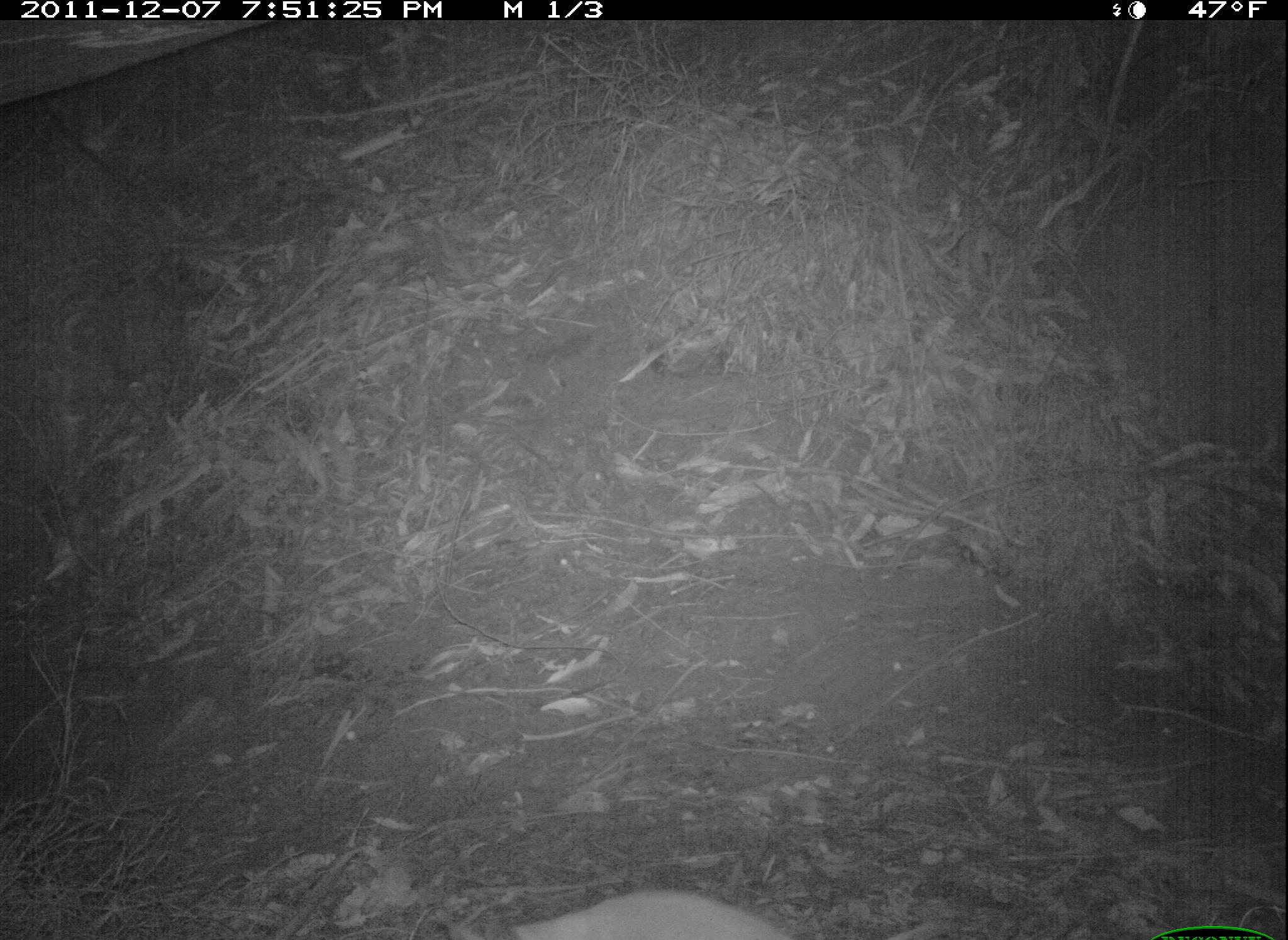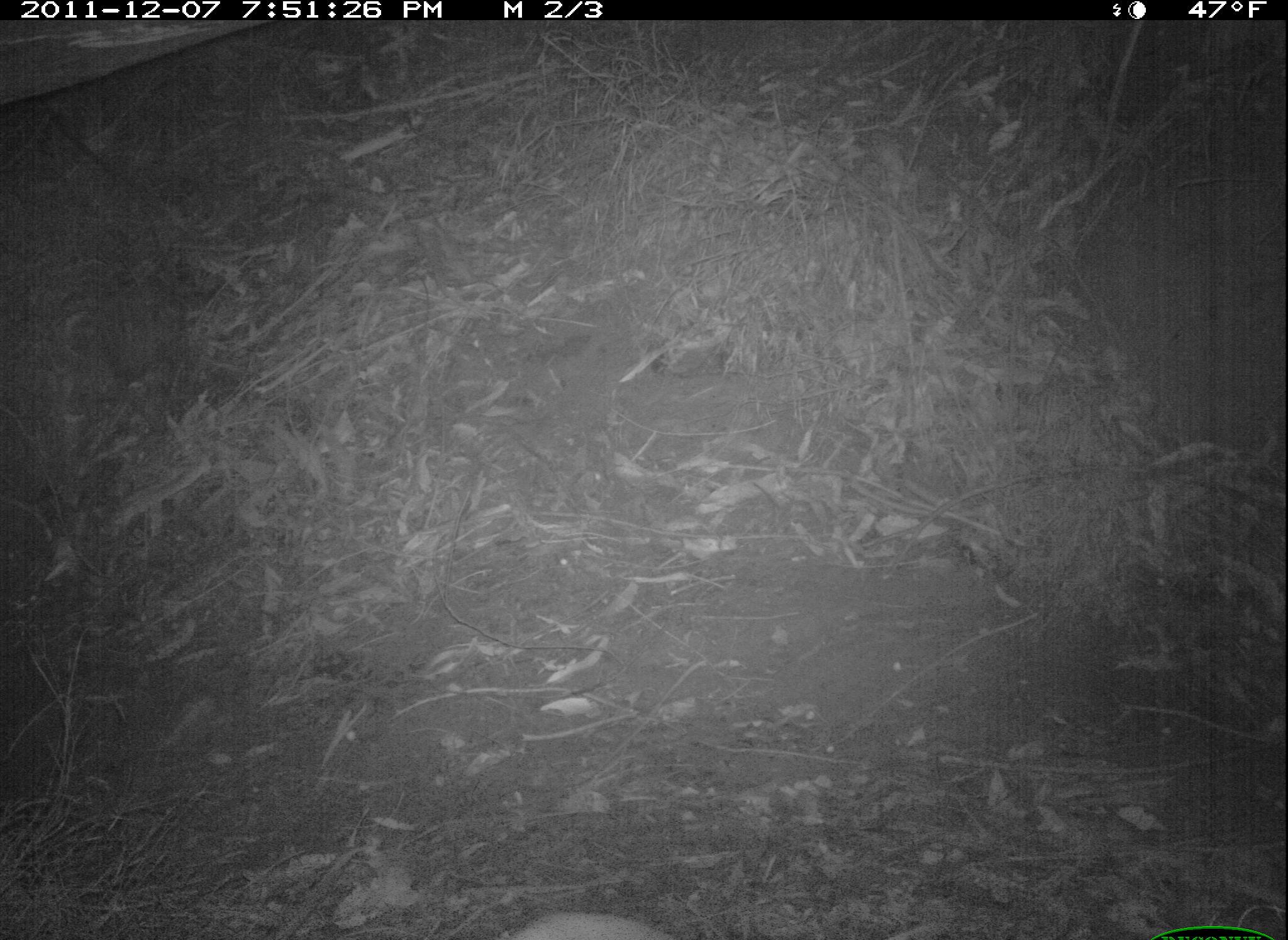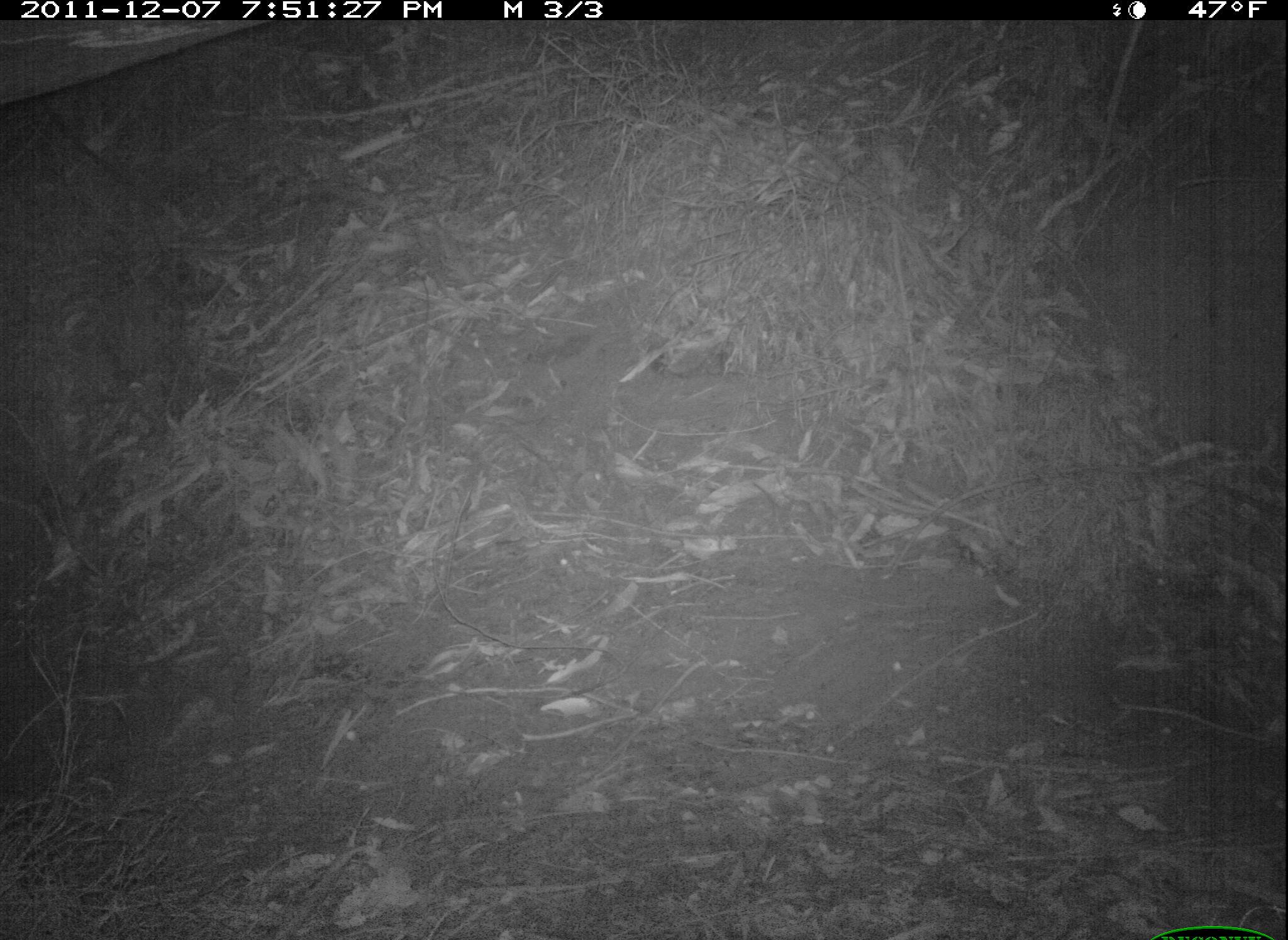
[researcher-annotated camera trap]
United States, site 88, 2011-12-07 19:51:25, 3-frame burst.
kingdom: Animalia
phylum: Chordata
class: Mammalia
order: Carnivora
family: Canidae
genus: Canis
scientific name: Canis familiaris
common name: domestic dog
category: dog